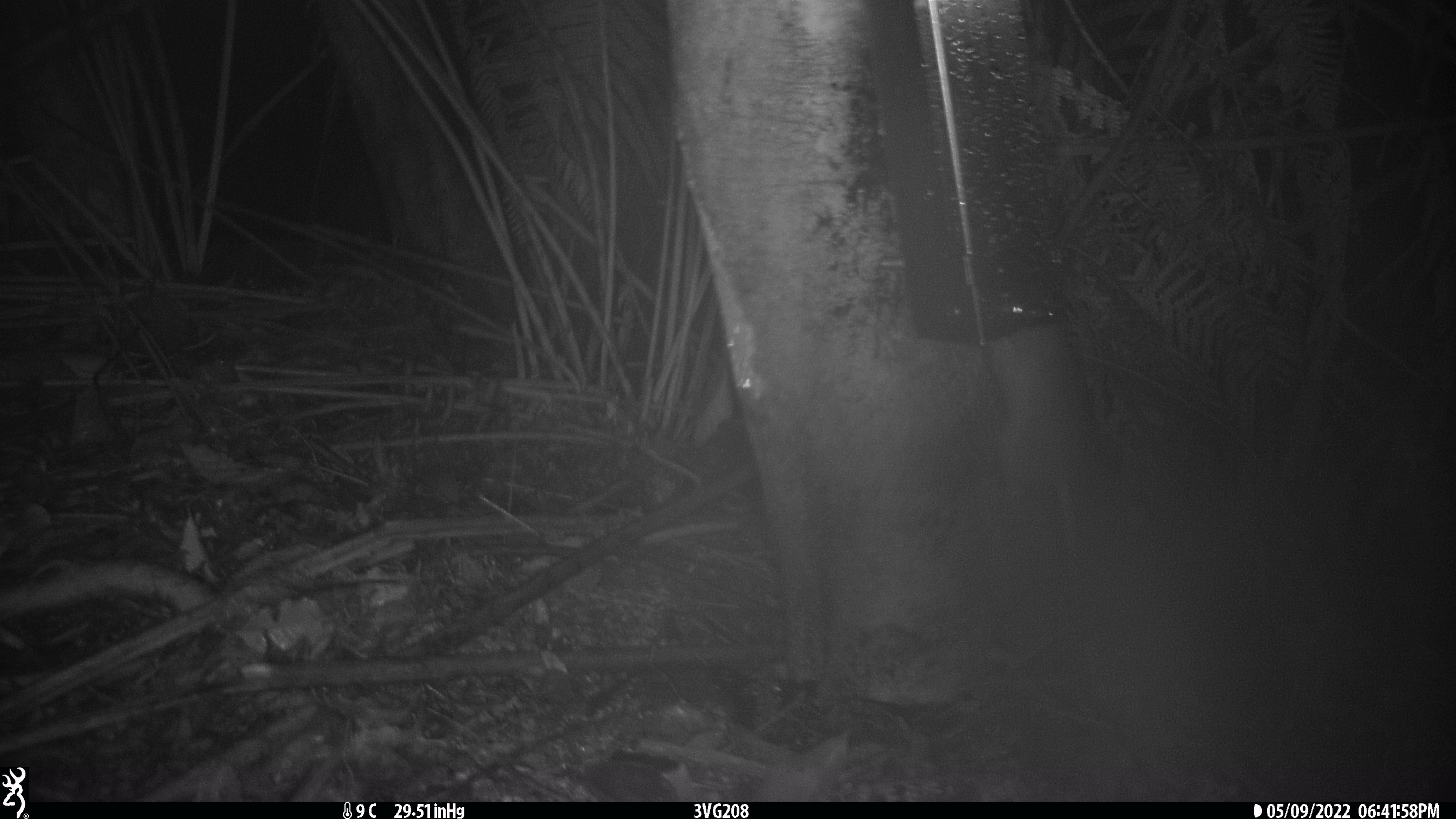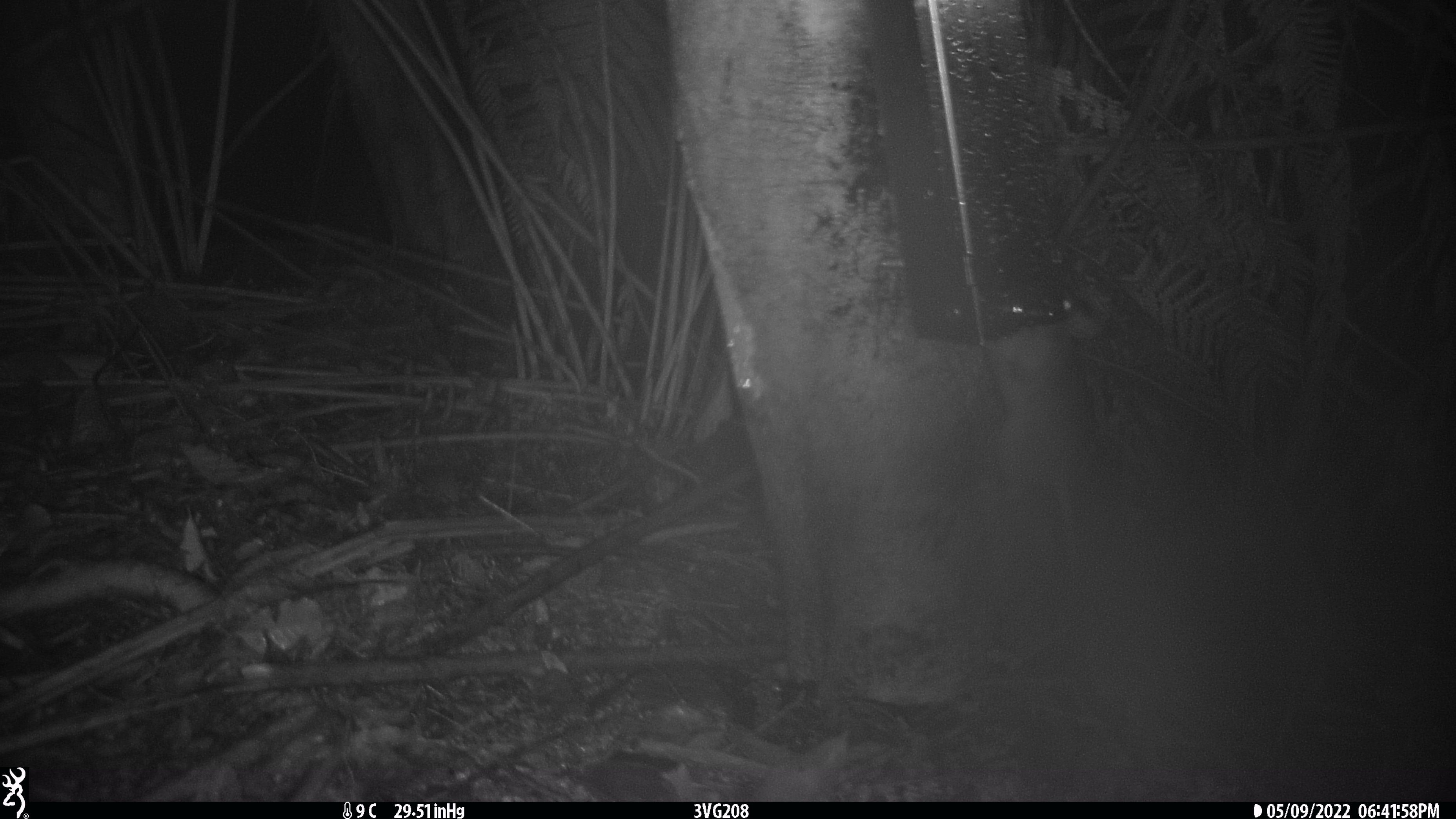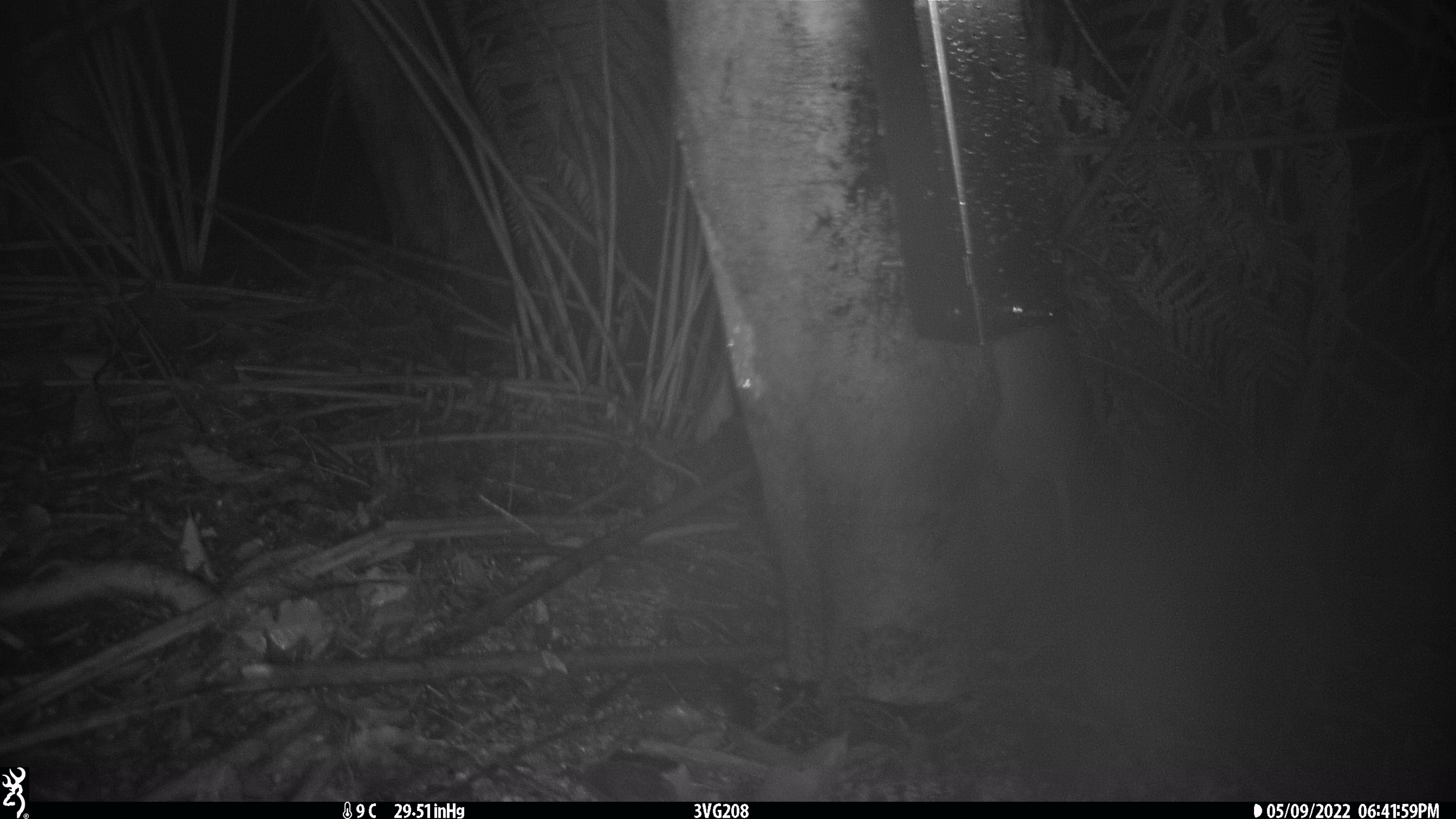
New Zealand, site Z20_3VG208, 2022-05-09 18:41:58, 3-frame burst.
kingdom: Animalia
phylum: Chordata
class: Mammalia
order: Rodentia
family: Muridae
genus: Rattus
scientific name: Rattus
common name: rat